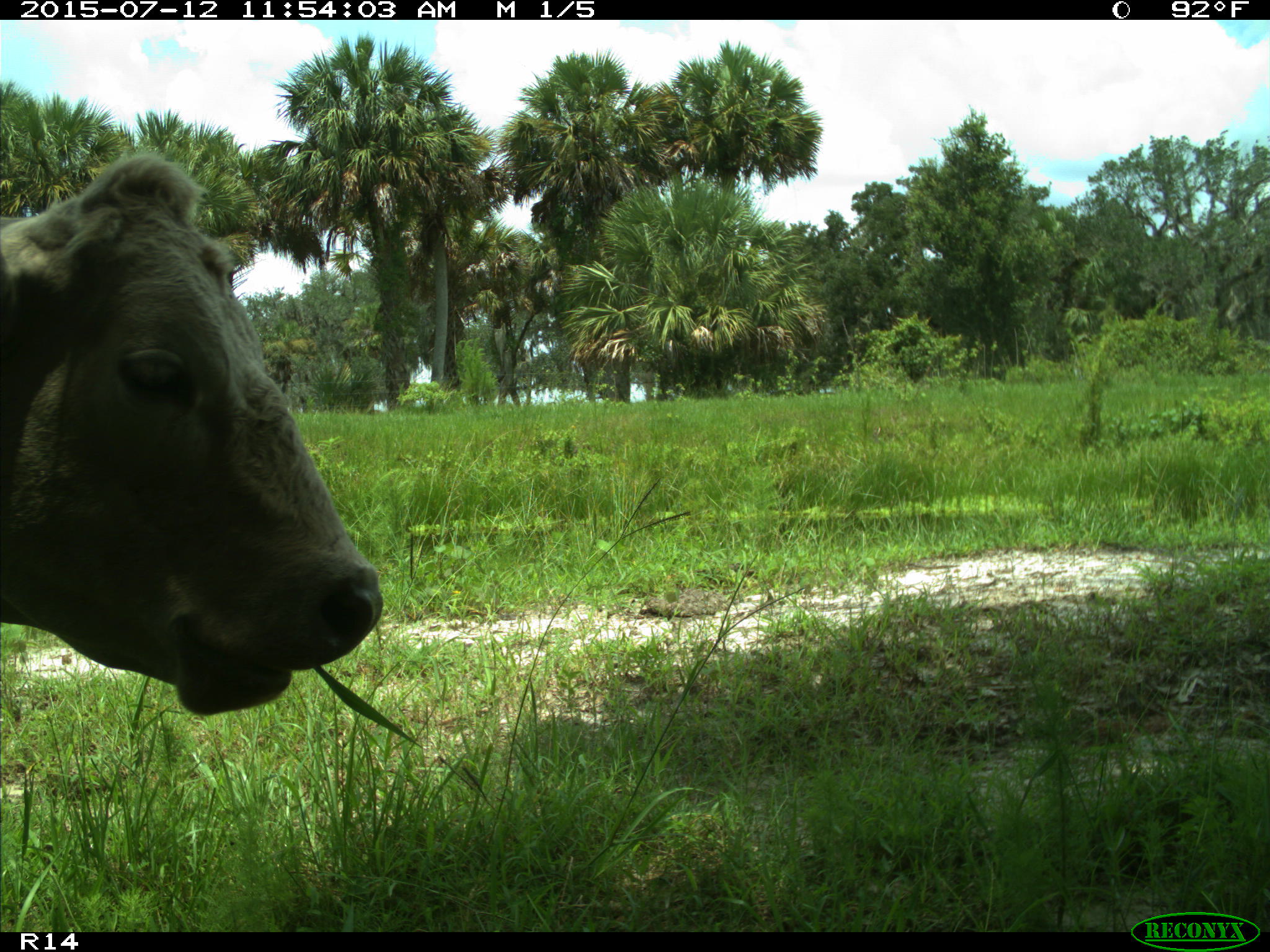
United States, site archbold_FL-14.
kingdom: Animalia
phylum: Chordata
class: Mammalia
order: Artiodactyla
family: Bovidae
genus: Bos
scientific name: Bos taurus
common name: domestic cow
Bos taurus (domestic cow).